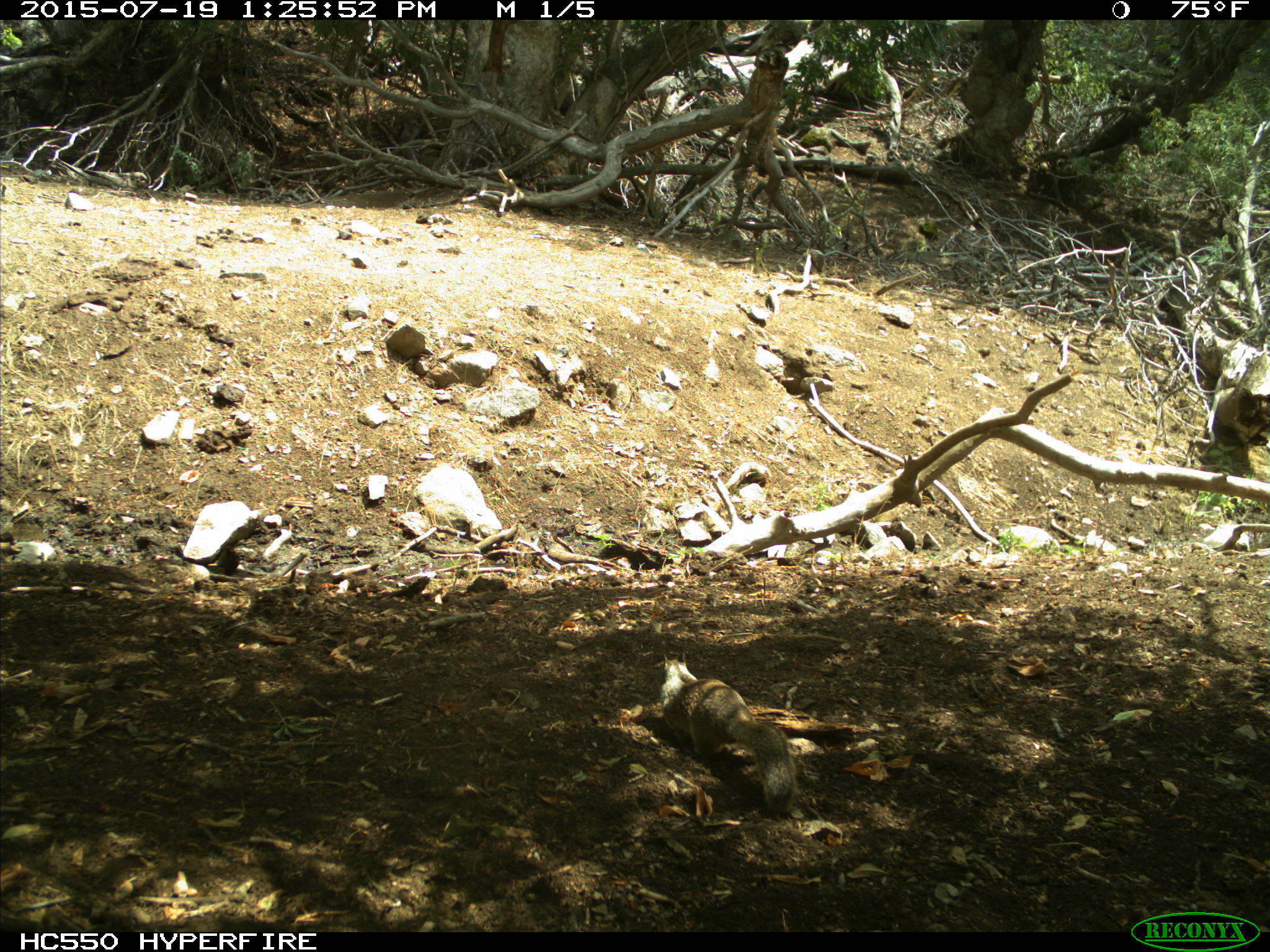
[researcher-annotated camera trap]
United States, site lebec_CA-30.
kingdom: Animalia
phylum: Chordata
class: Mammalia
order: Rodentia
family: Sciuridae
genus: Otospermophilus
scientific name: Otospermophilus beecheyi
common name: california ground squirrel